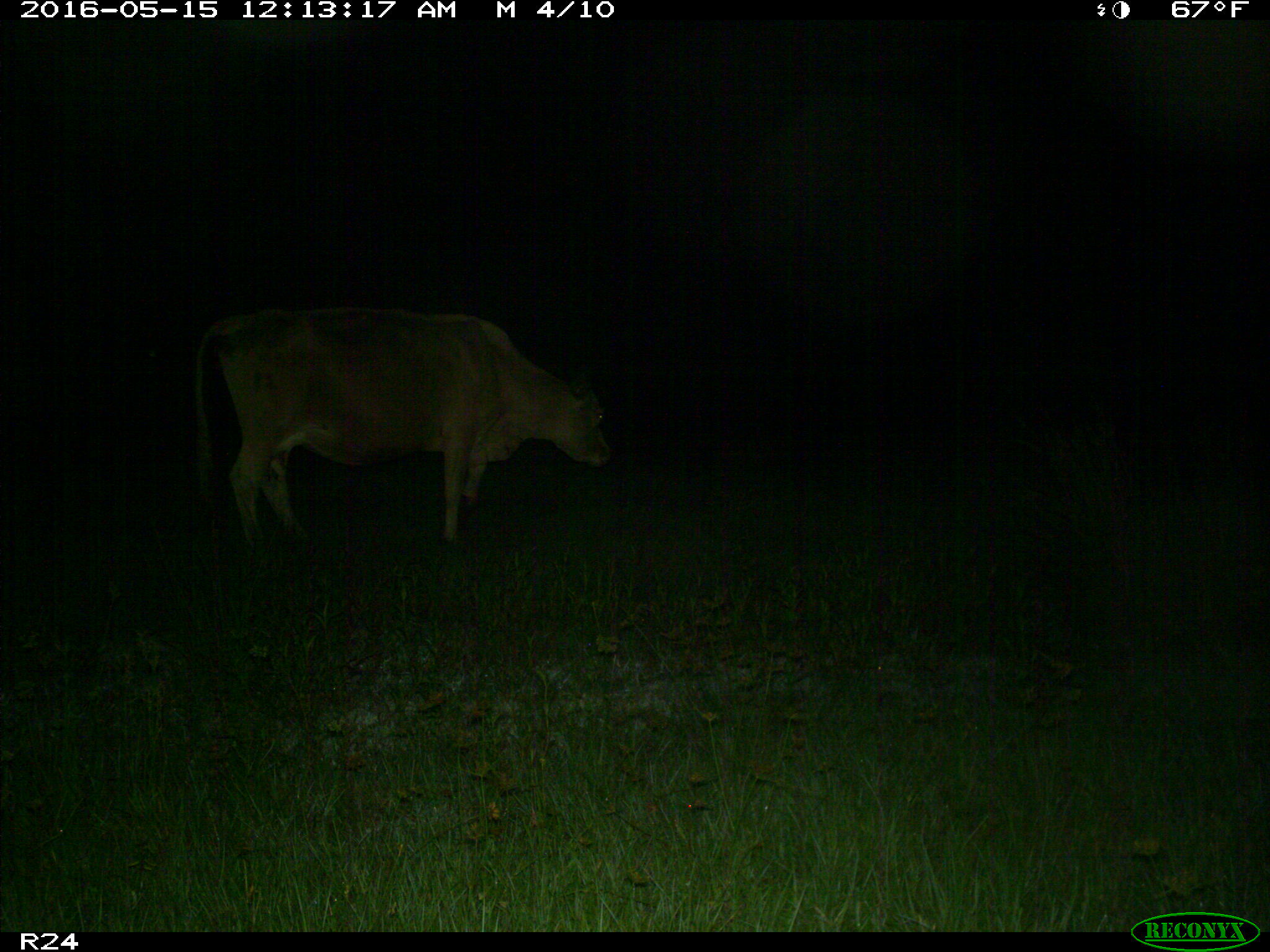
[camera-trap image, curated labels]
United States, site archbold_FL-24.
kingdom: Animalia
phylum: Chordata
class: Mammalia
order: Artiodactyla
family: Bovidae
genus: Bos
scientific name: Bos taurus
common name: domestic cow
Bos taurus (domestic cow).